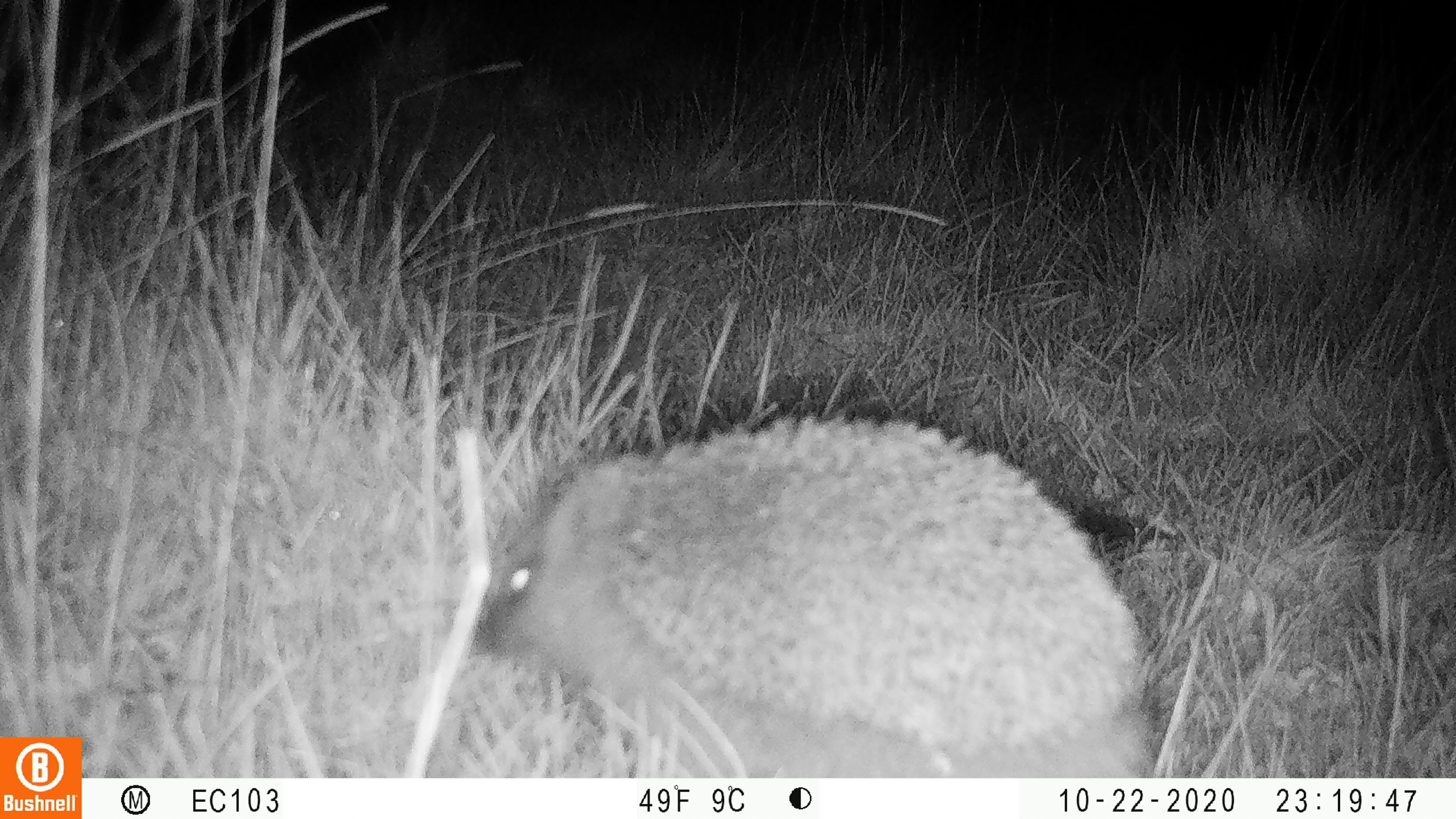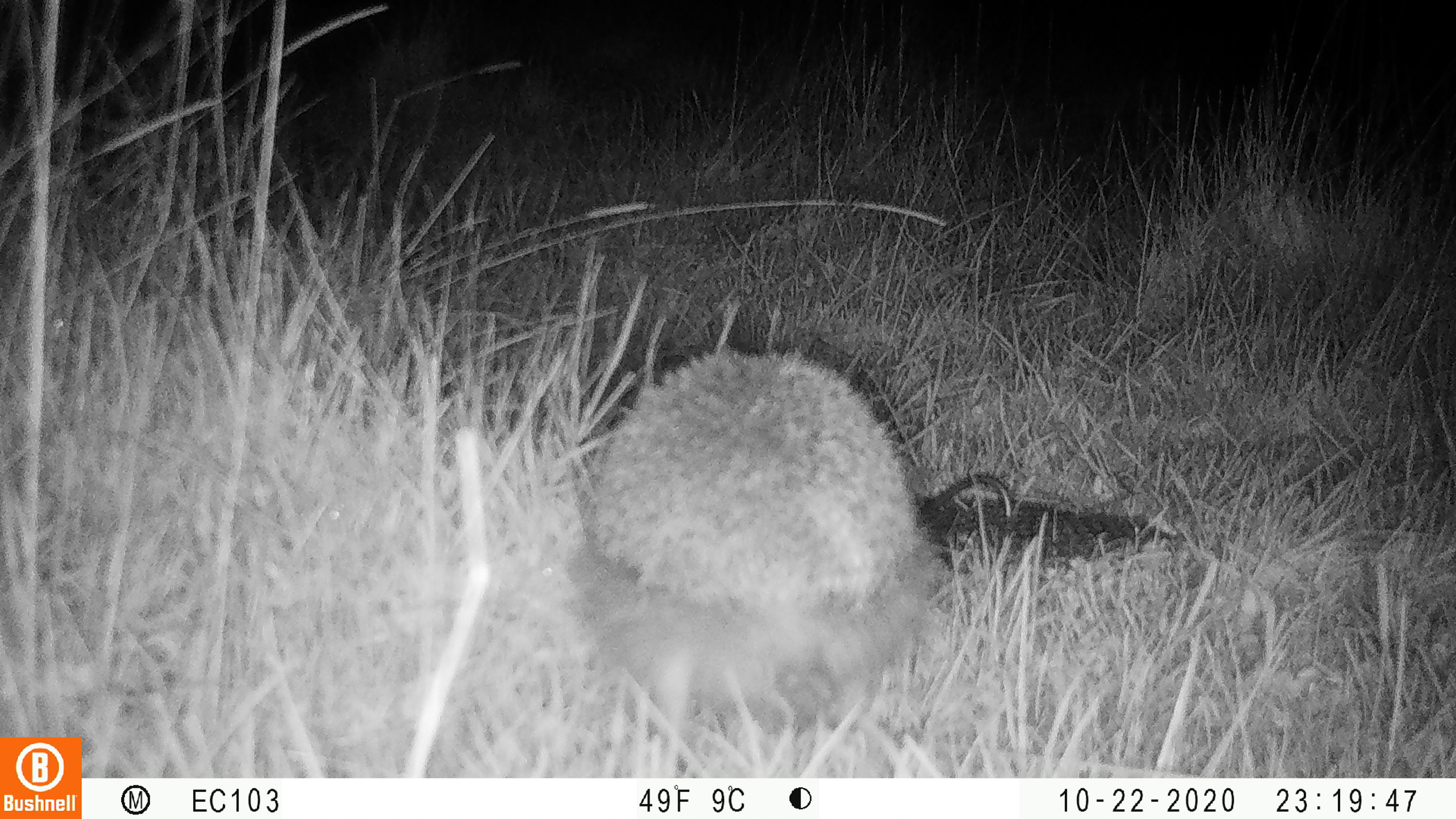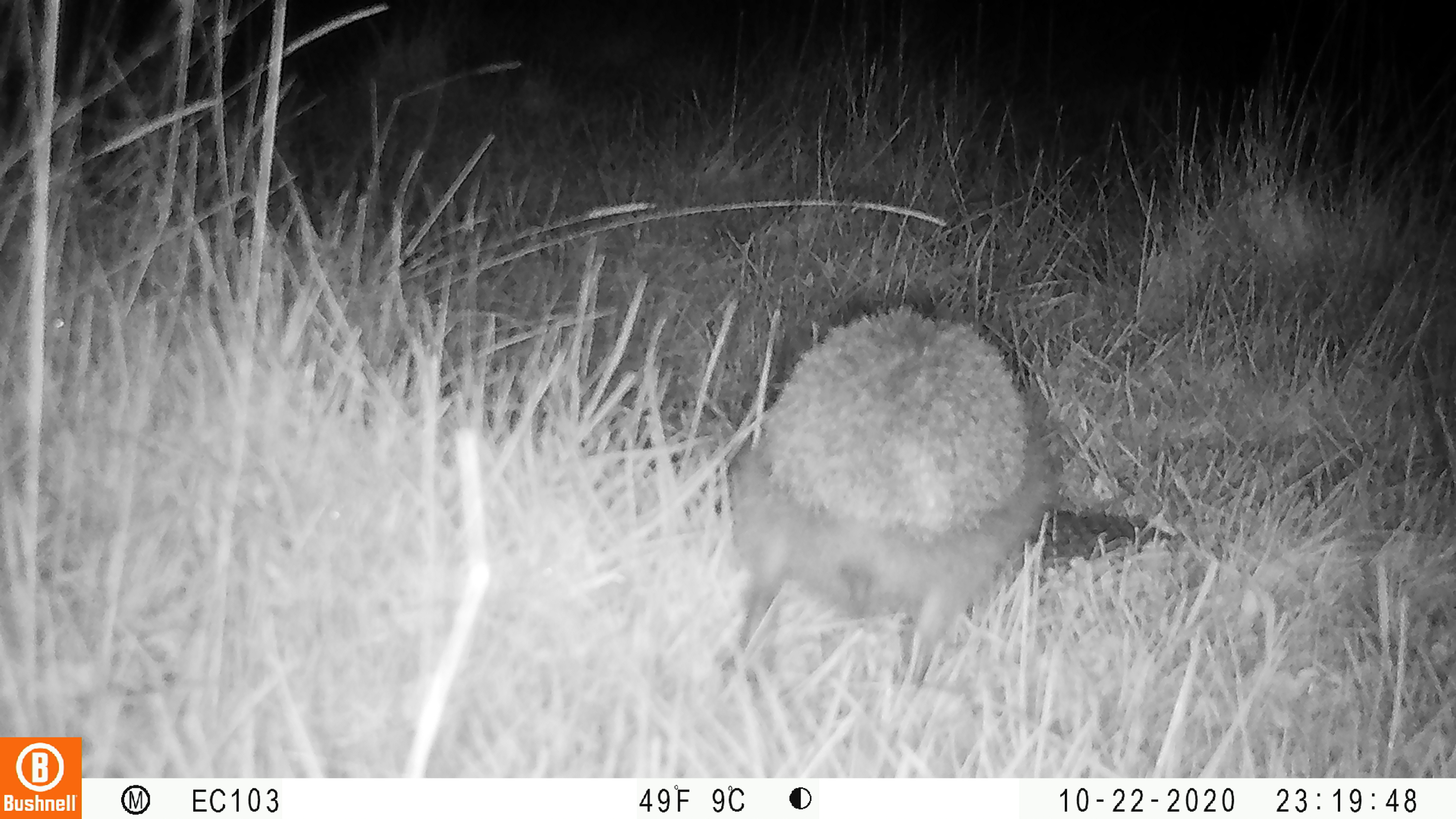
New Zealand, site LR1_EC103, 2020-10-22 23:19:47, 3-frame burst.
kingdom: Animalia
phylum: Chordata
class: Mammalia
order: Eulipotyphla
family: Erinaceidae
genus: Erinaceus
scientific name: Erinaceus europaeus europaeus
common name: european hedgehog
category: hedgehog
Hedgehog (european hedgehog) (Erinaceus europaeus europaeus).